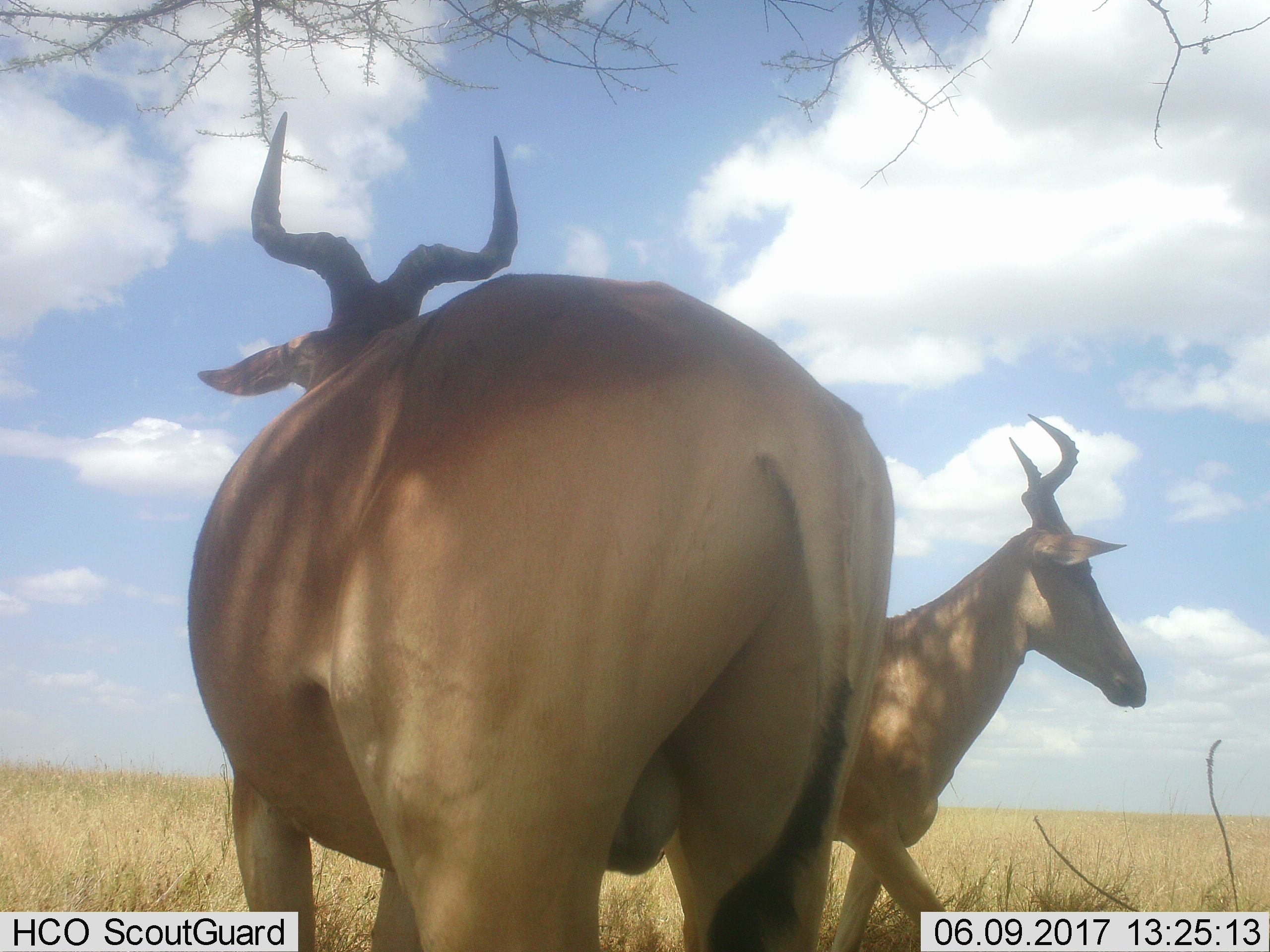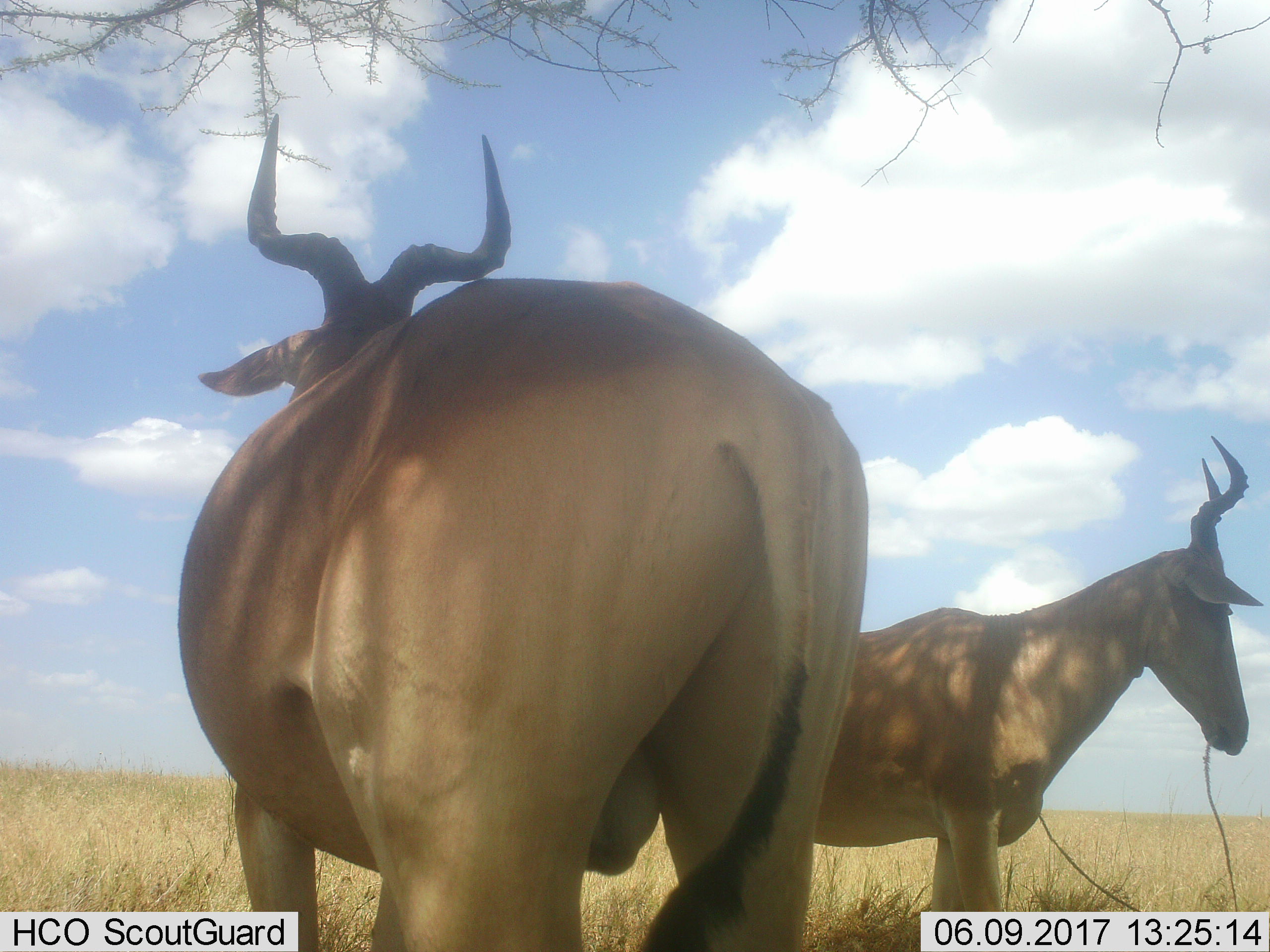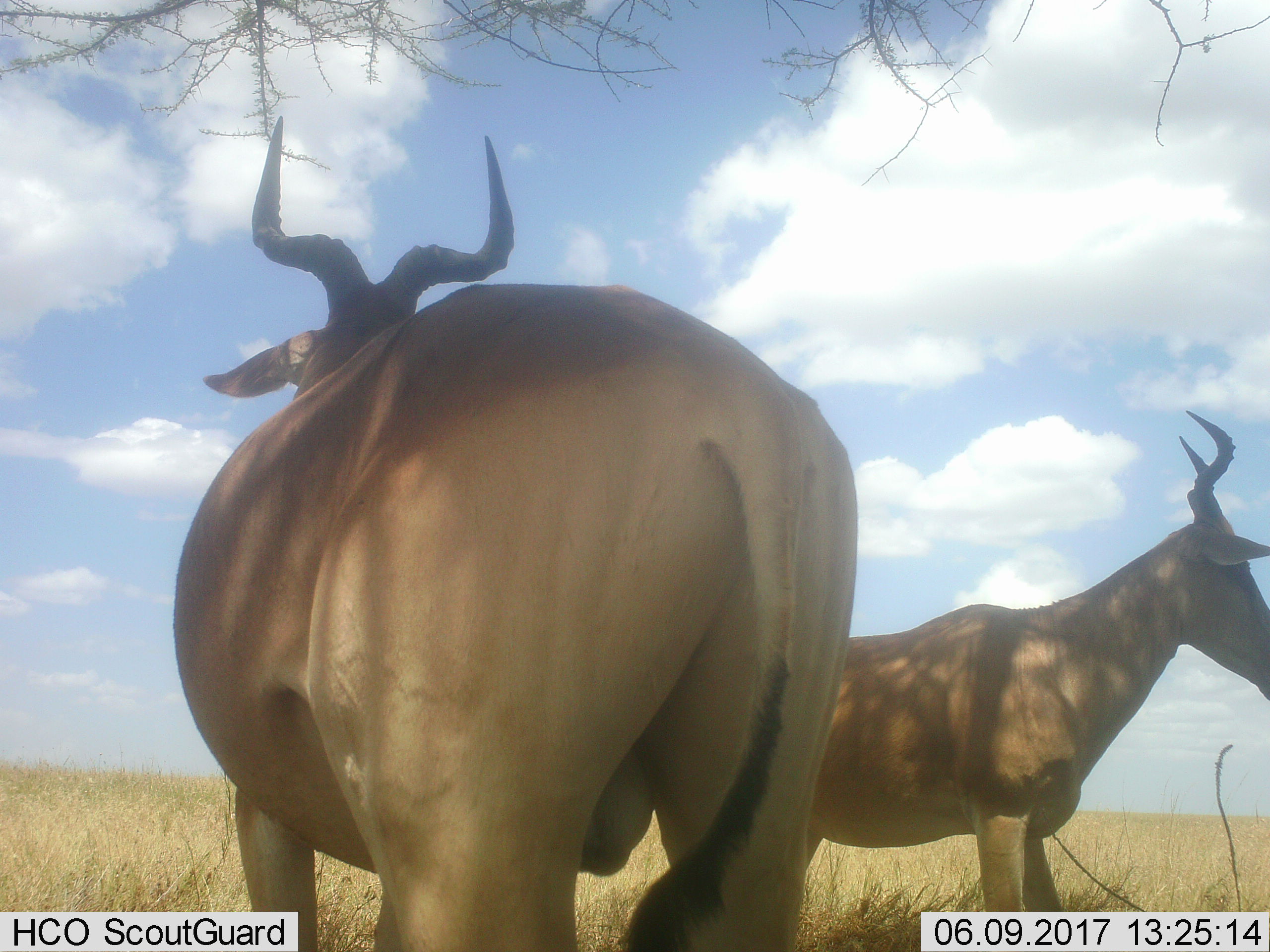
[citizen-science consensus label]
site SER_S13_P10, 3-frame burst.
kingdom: Animalia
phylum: Chordata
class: Mammalia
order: Artiodactyla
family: Bovidae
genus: Alcelaphus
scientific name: Alcelaphus buselaphus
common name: hartebeest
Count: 2.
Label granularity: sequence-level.